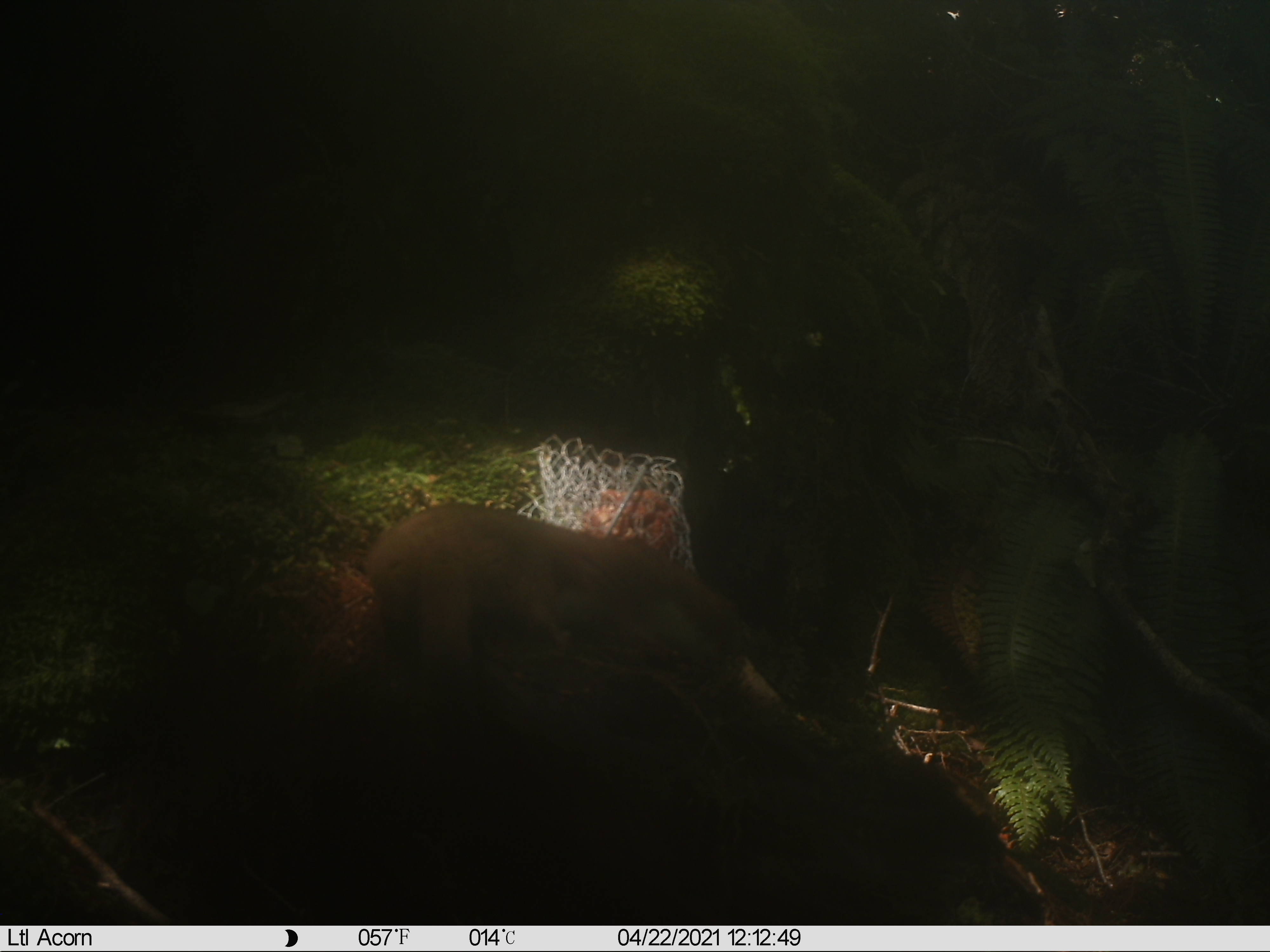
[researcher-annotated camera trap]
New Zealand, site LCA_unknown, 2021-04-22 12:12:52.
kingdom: Animalia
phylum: Chordata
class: Mammalia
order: Carnivora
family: Mustelidae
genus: Mustela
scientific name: Mustela erminea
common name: stoat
Stoat (Mustela erminea).